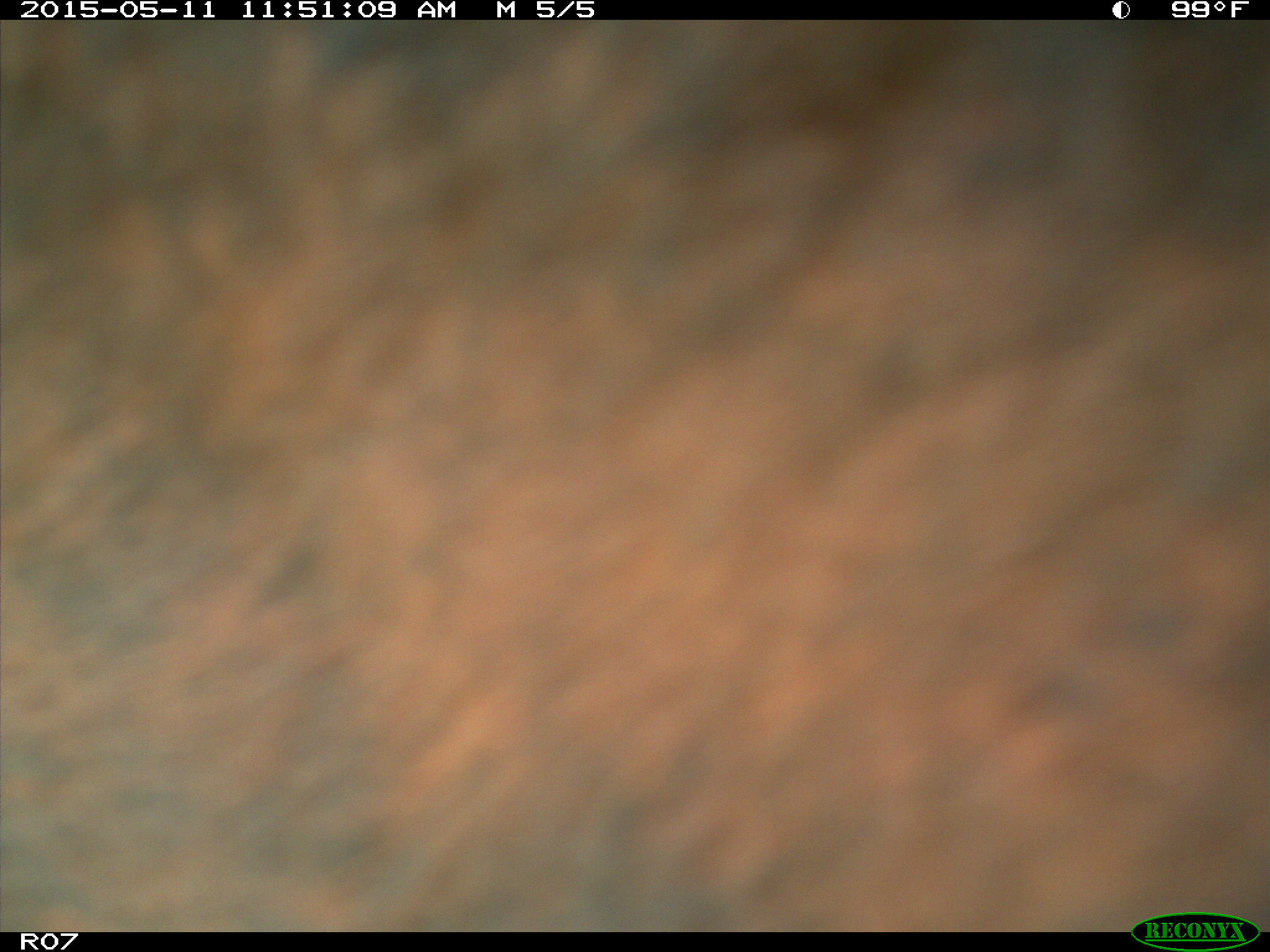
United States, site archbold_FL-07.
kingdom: Animalia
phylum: Chordata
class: Mammalia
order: Artiodactyla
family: Bovidae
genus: Bos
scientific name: Bos taurus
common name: domestic cow